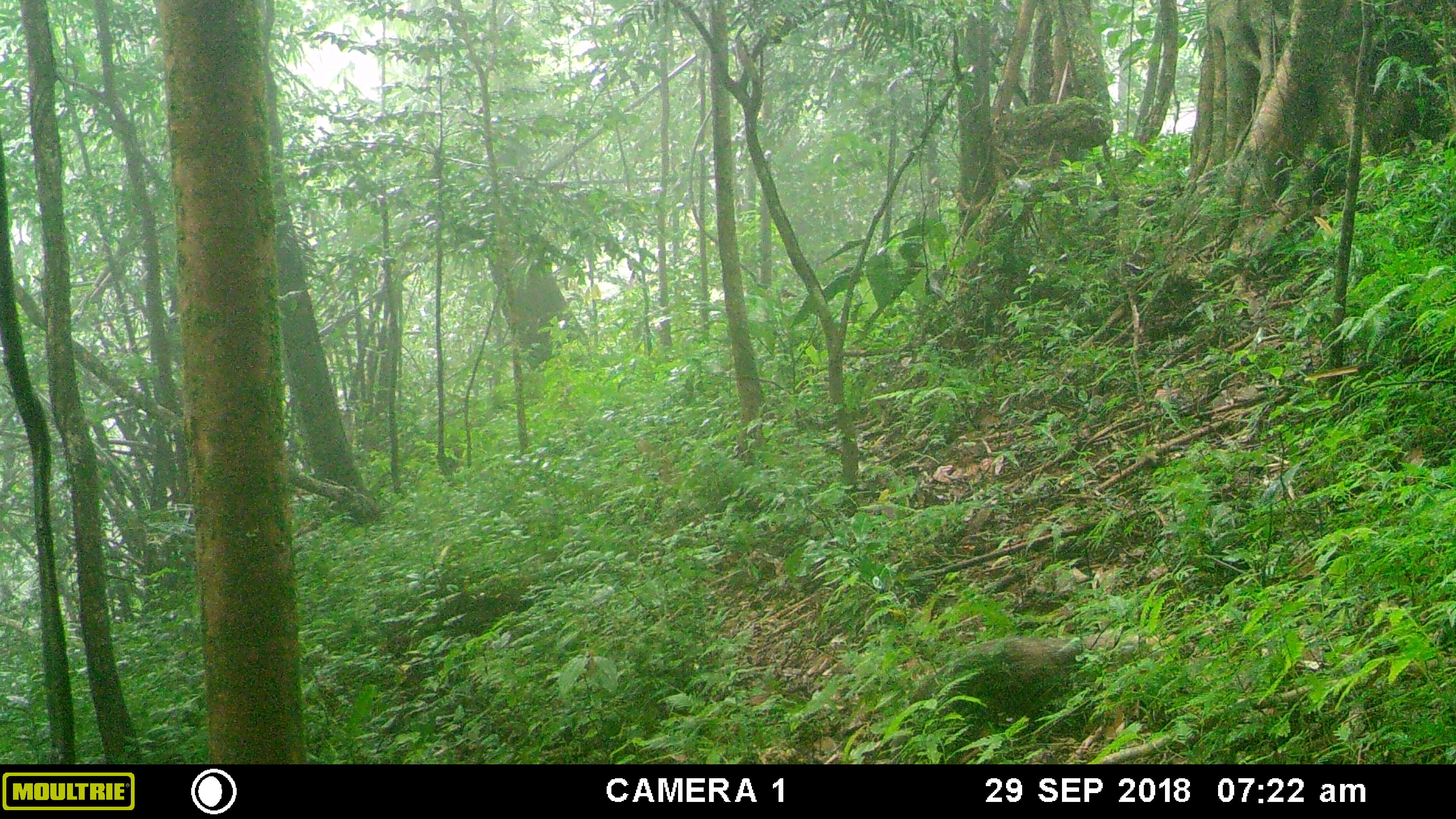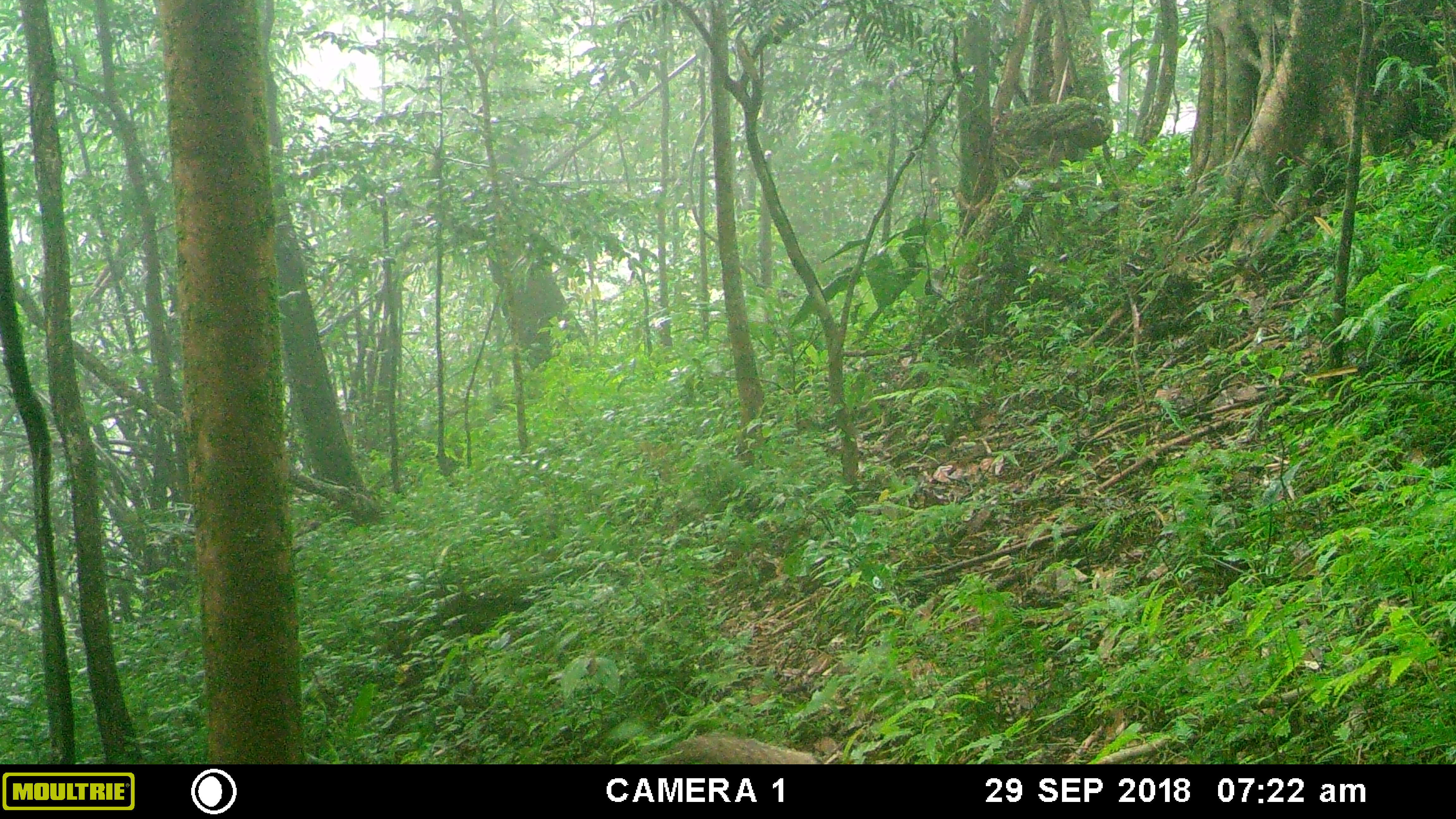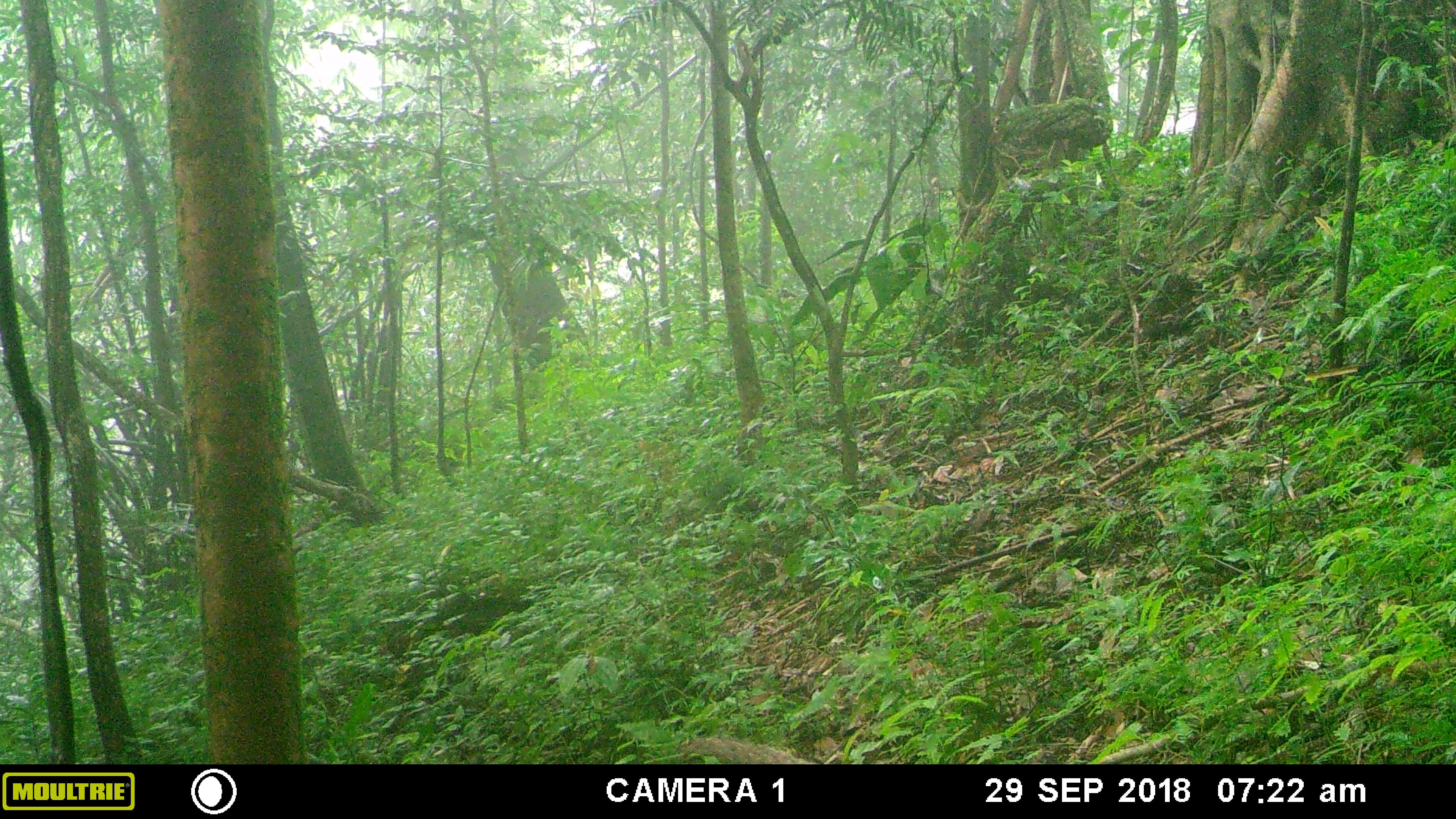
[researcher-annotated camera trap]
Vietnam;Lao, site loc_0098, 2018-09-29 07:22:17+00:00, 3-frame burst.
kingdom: Animalia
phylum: Chordata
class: Mammalia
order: Carnivora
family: Herpestidae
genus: Urva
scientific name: Urva urva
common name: crab-eating mongoose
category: crab eating mongoose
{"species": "crab eating mongoose (crab-eating mongoose) (Urva urva)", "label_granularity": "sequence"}